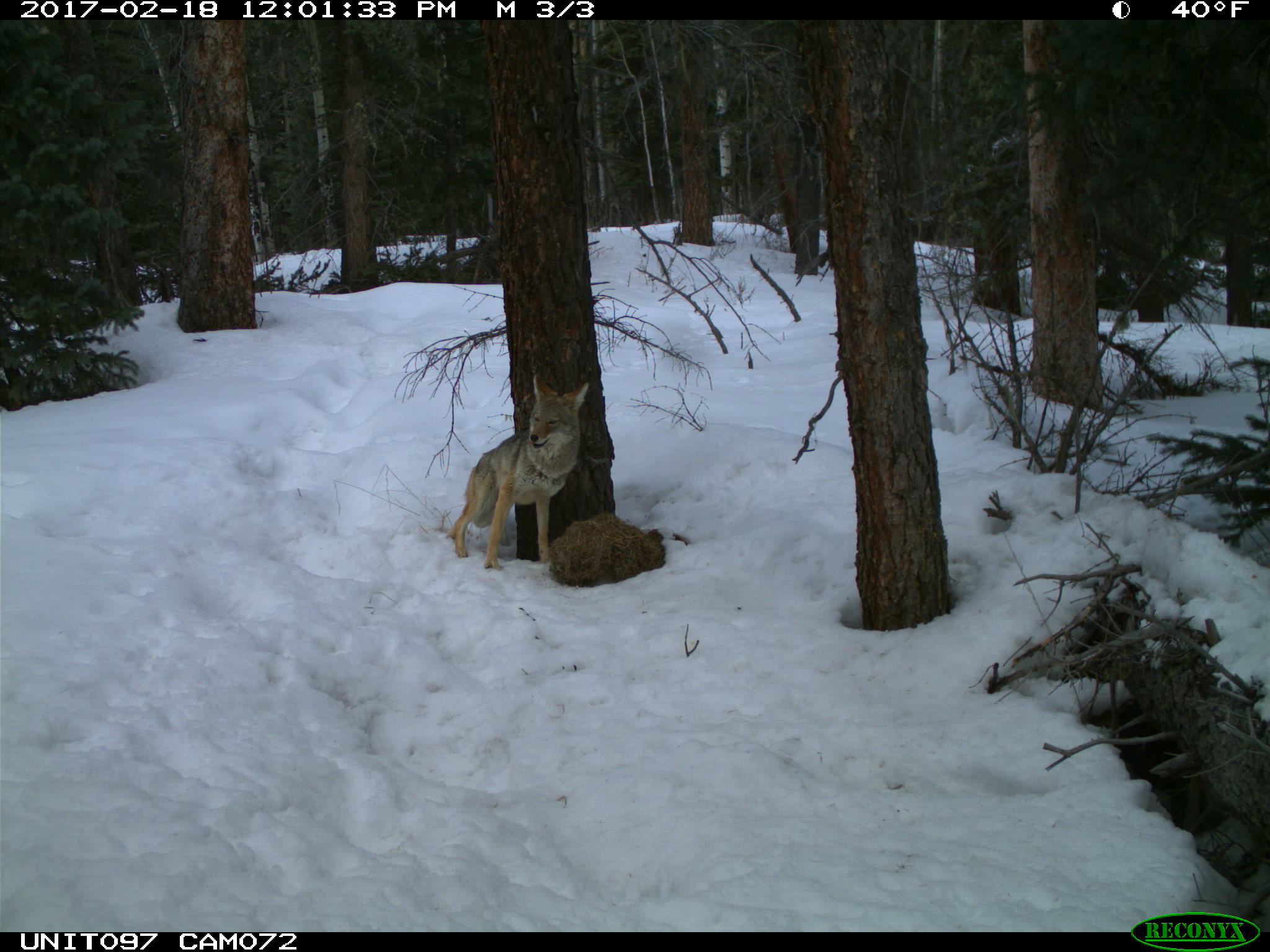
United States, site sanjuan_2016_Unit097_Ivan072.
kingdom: Animalia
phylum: Chordata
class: Mammalia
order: Carnivora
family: Canidae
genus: Canis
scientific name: Canis latrans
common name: coyote